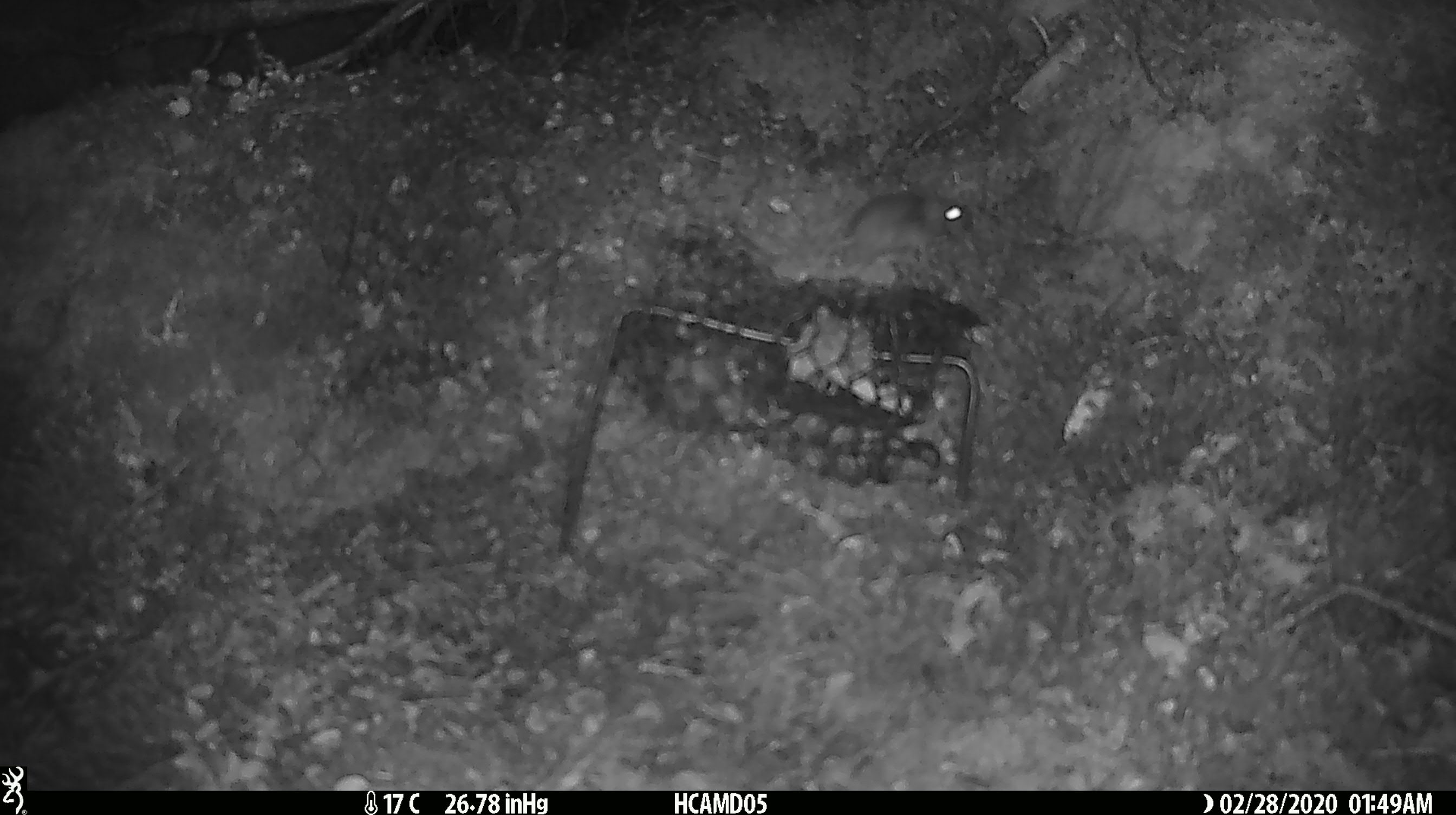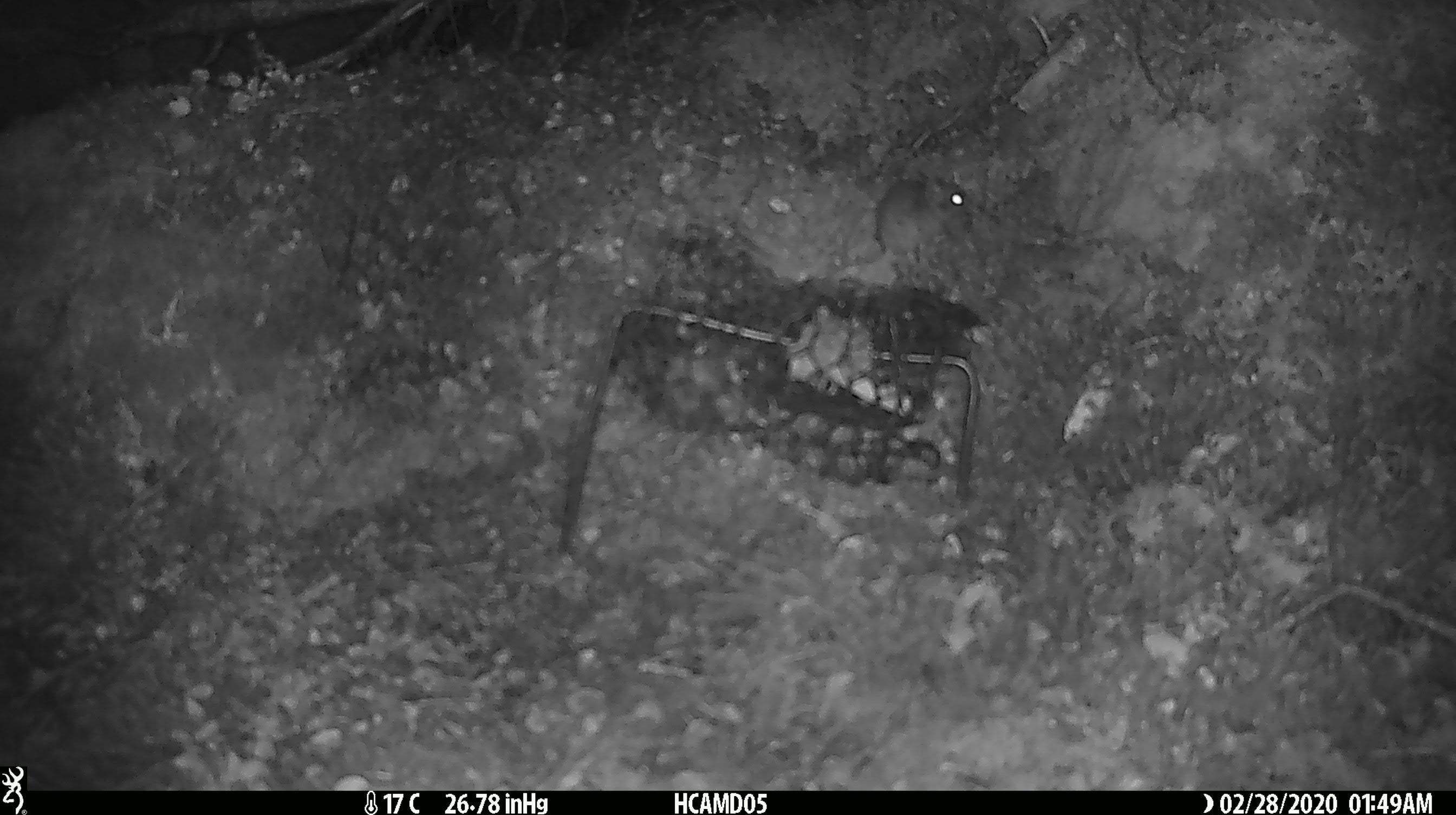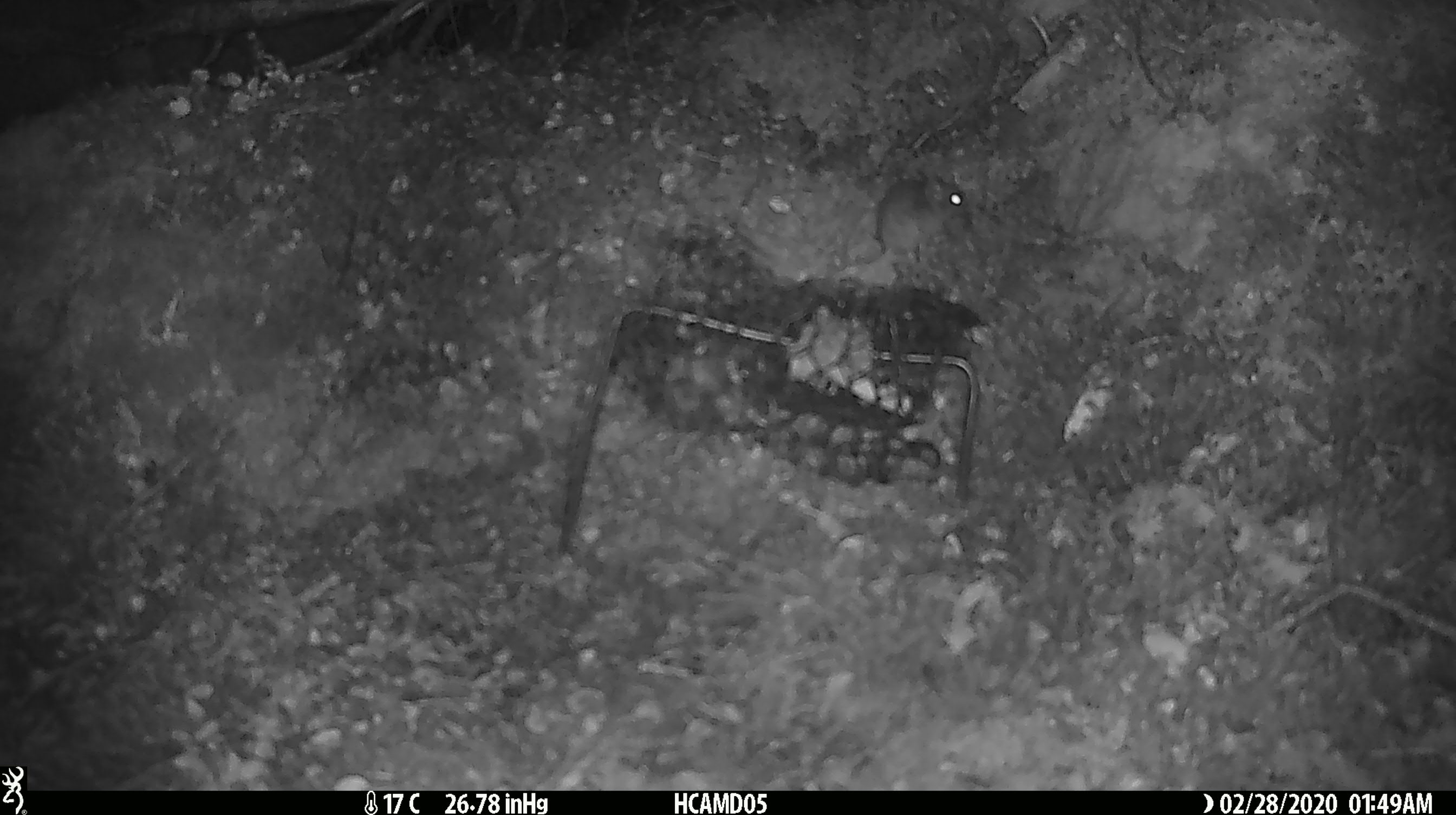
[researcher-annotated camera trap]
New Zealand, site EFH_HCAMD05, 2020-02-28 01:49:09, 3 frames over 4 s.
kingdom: Animalia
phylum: Chordata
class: Mammalia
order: Rodentia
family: Muridae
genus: Mus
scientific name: Mus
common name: mouse